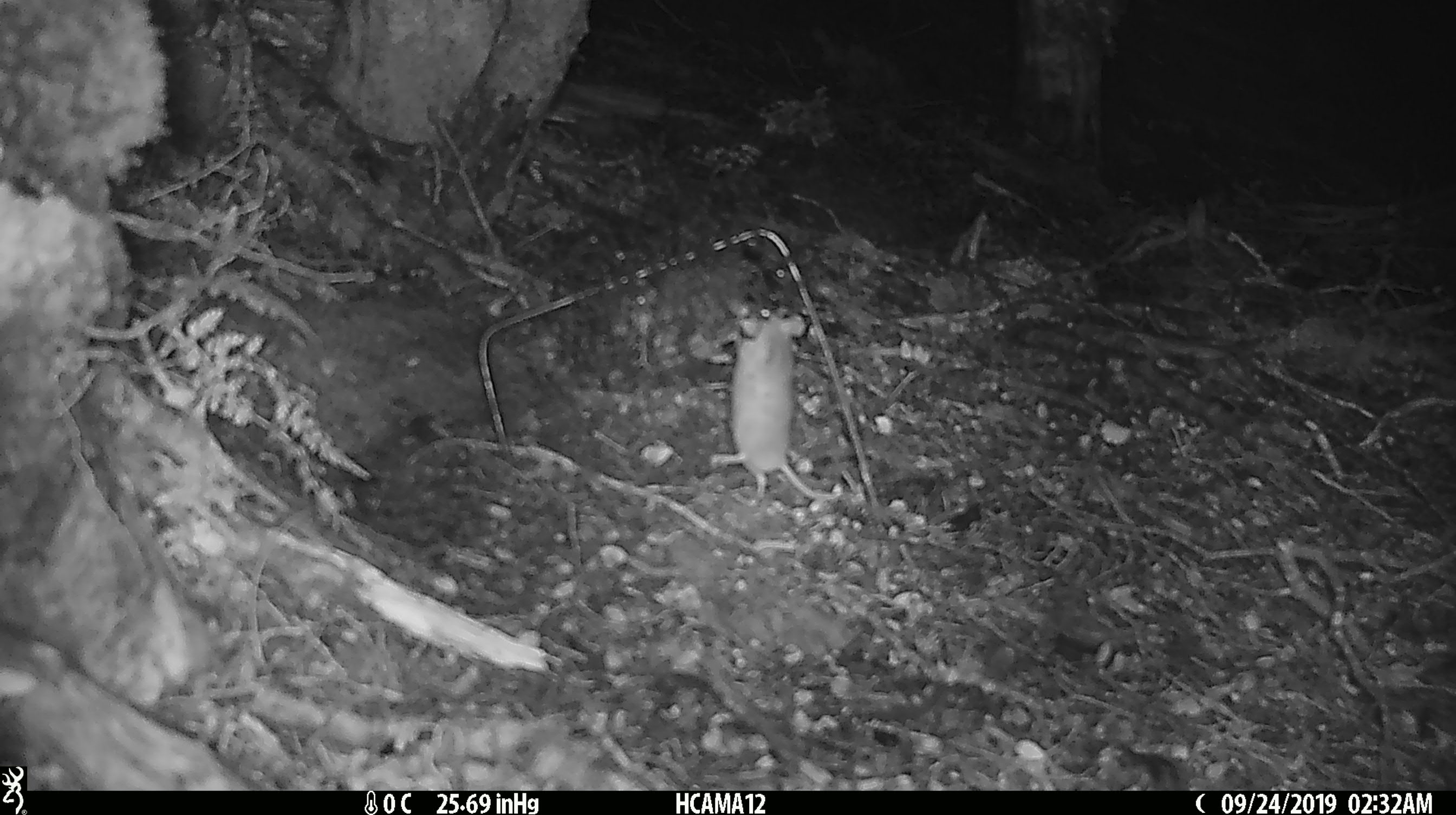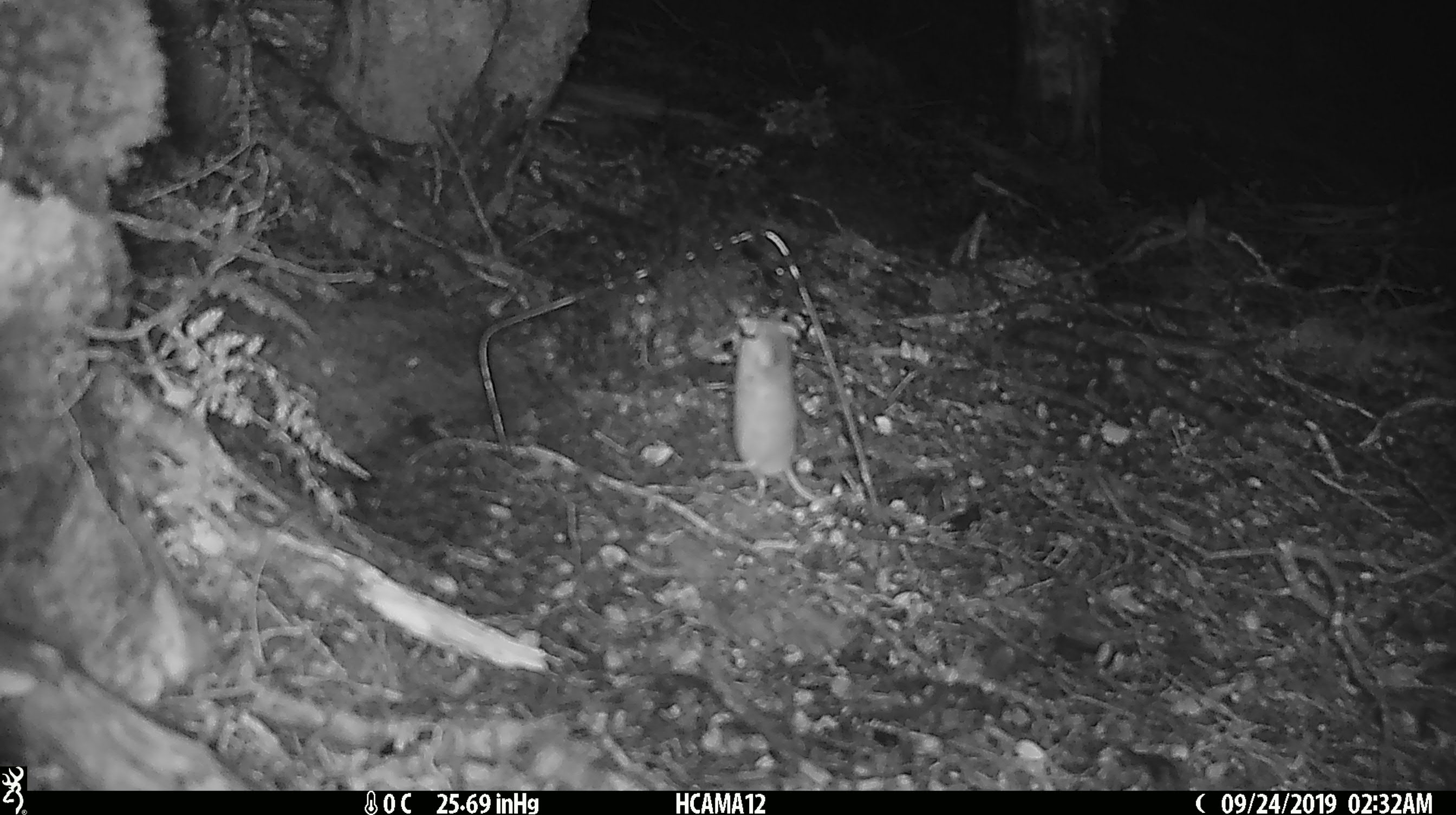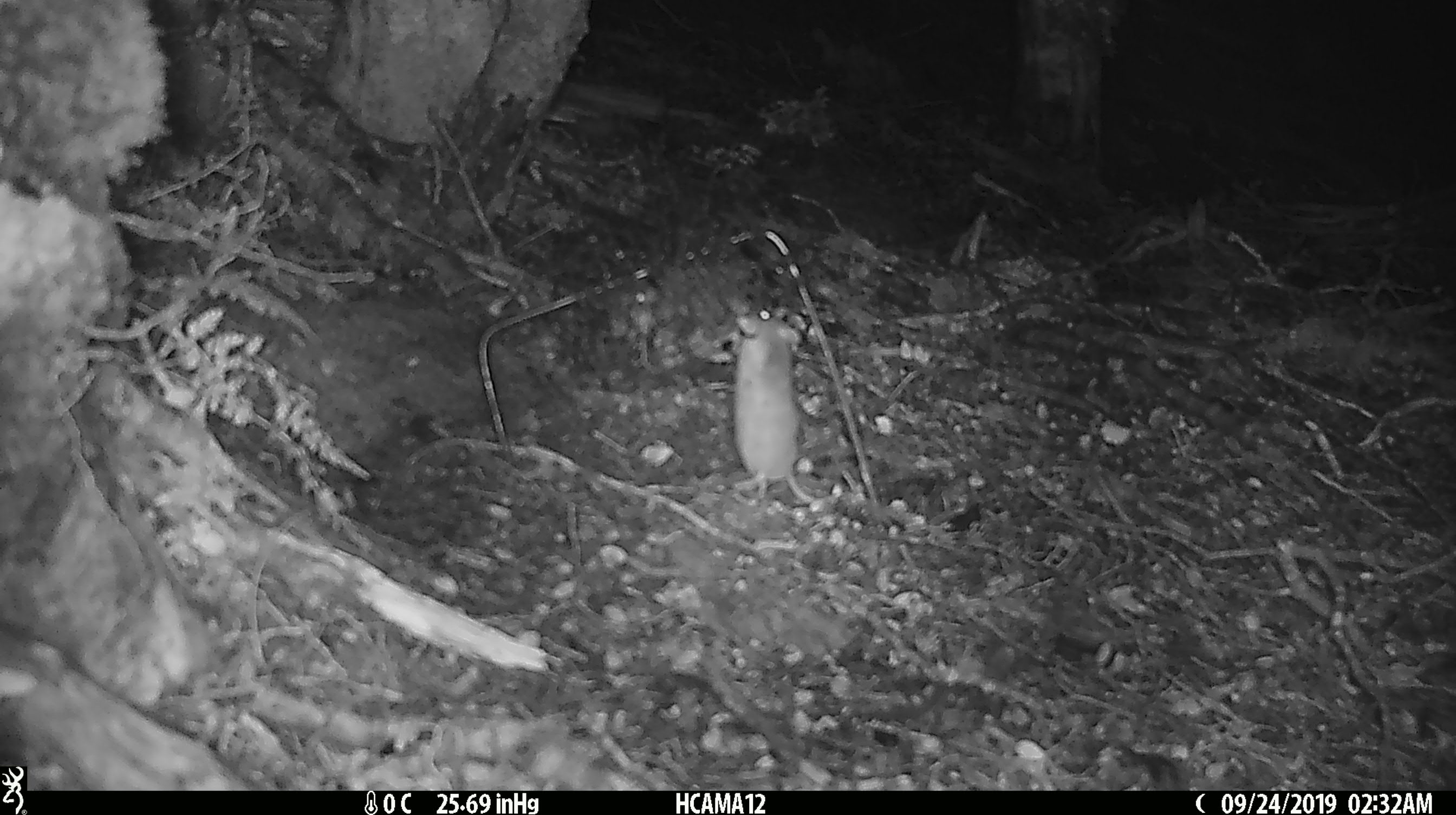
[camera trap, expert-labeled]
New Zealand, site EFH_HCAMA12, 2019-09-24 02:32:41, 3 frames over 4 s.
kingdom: Animalia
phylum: Chordata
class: Mammalia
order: Rodentia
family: Muridae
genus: Mus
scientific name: Mus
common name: mouse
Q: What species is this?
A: Mouse (Mus).